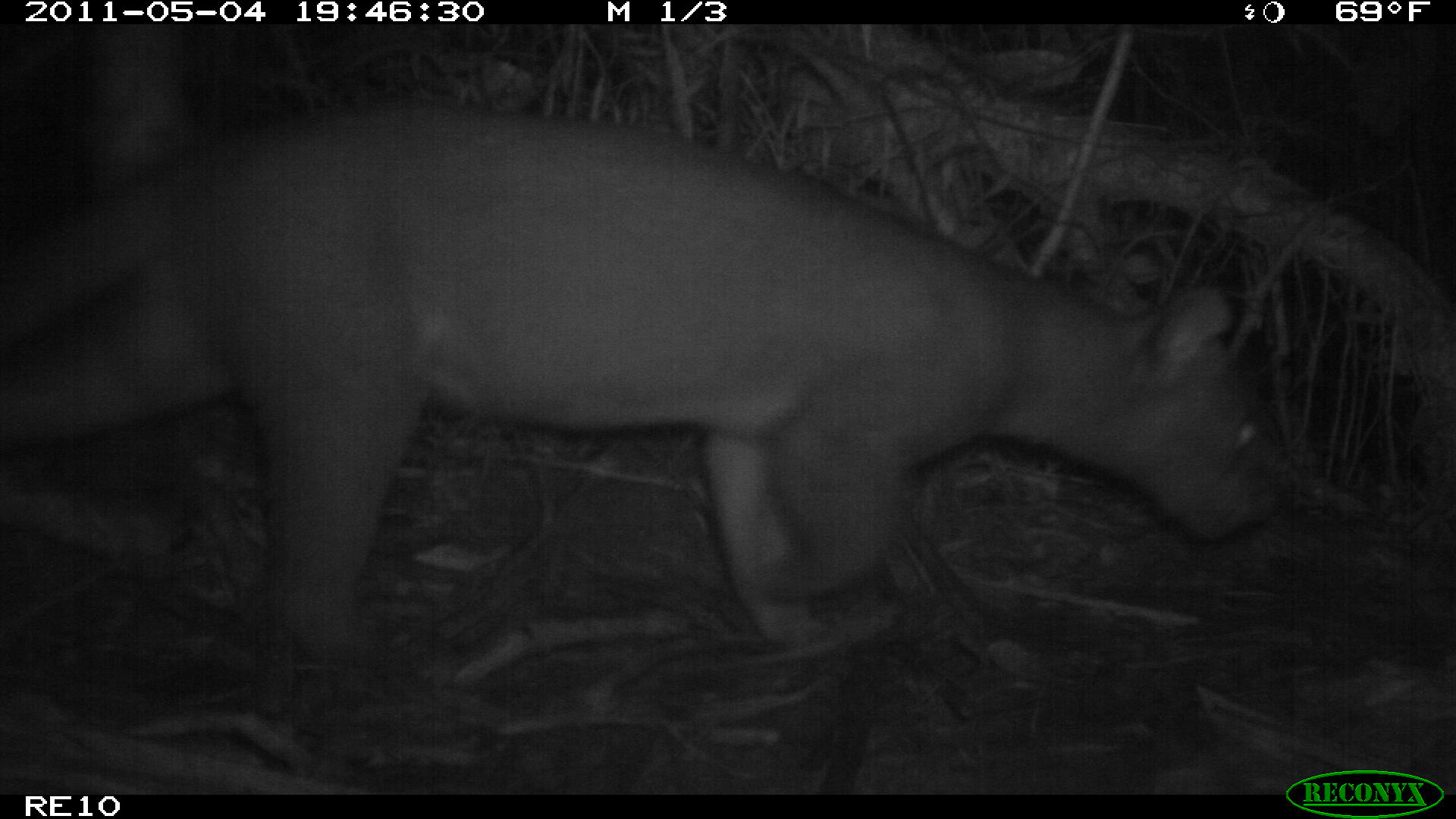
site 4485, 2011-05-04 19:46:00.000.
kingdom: Animalia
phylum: Chordata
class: Mammalia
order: Carnivora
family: Eupleridae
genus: Cryptoprocta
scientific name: Cryptoprocta ferox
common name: fossa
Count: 1.